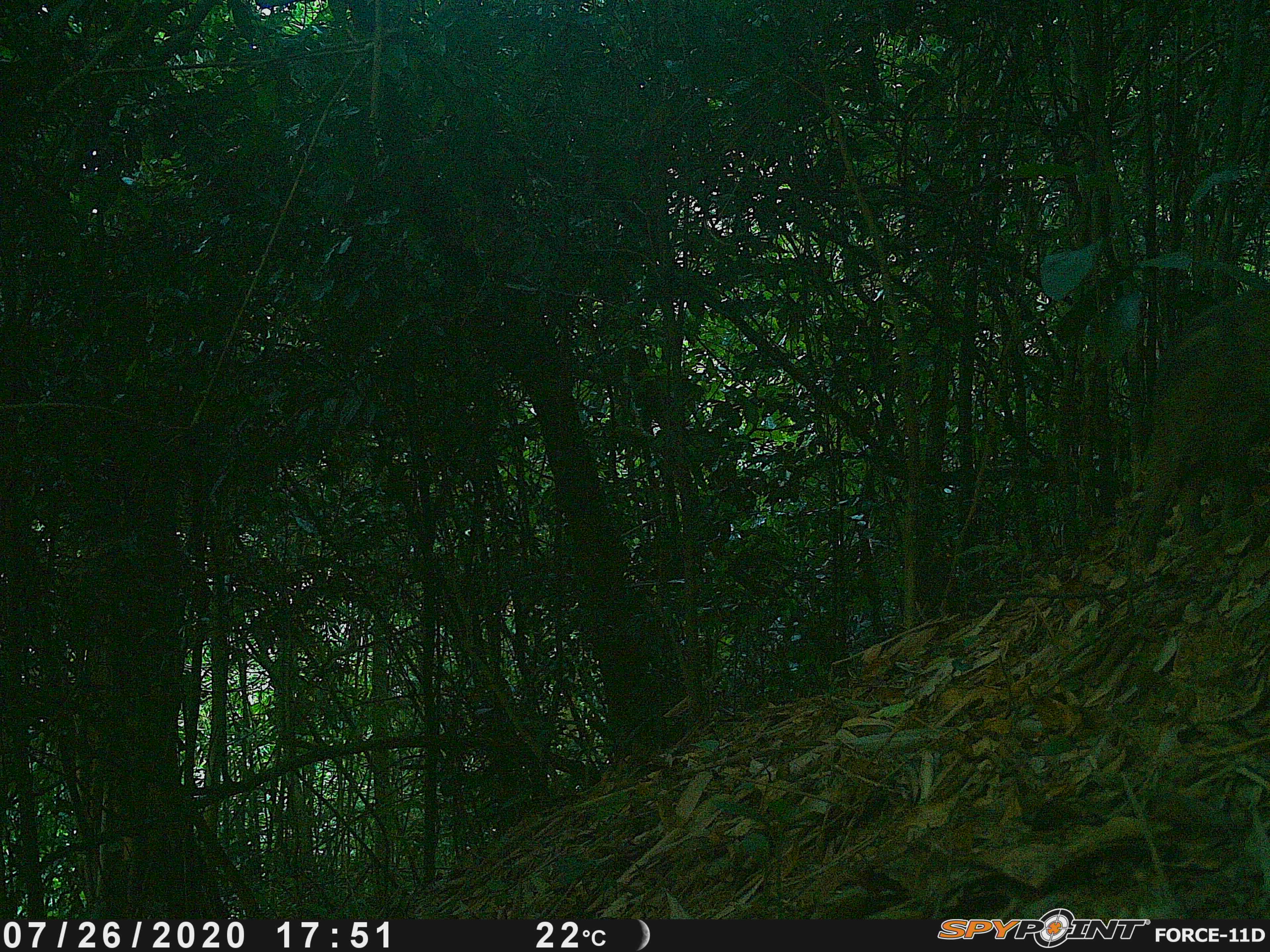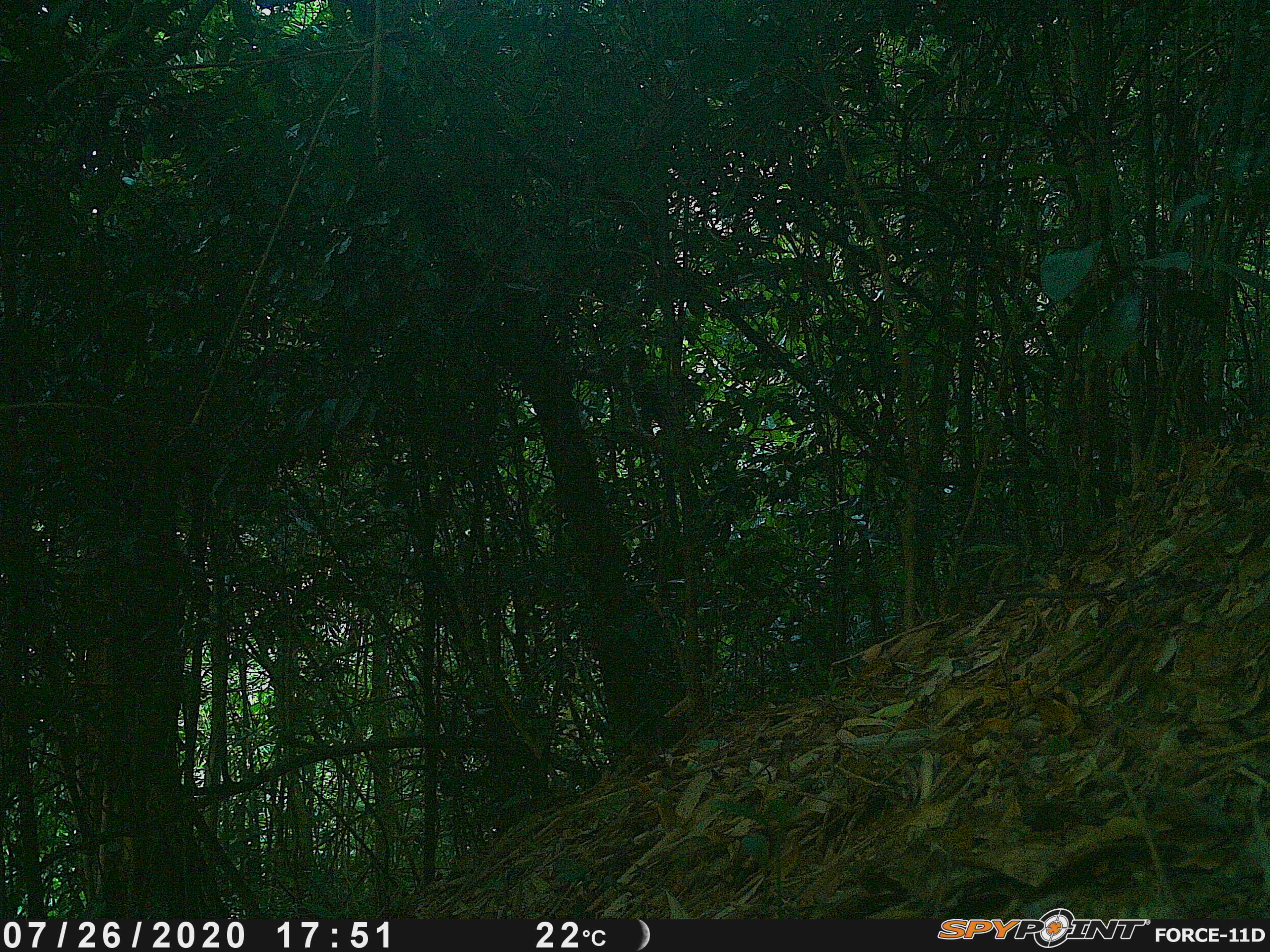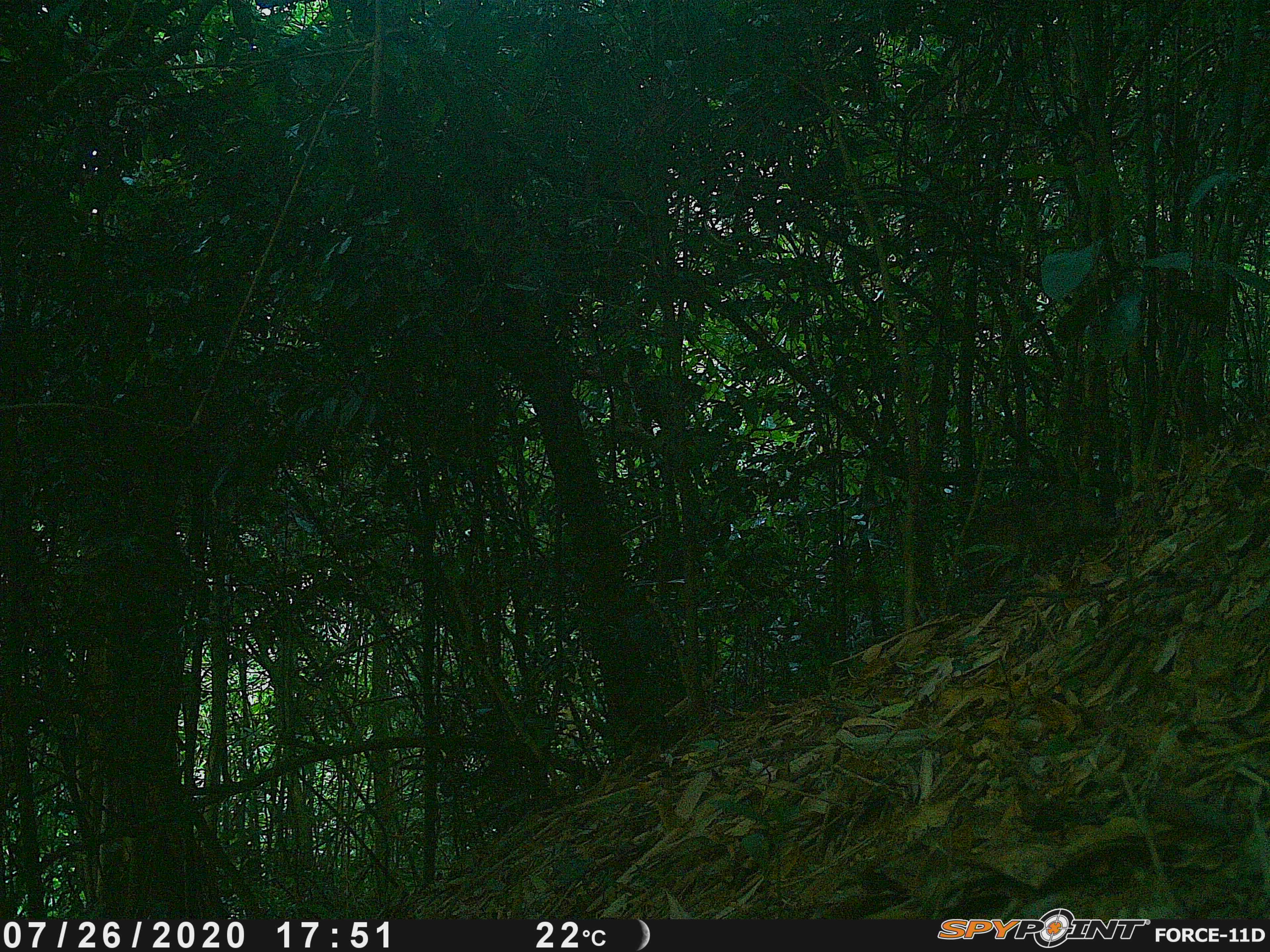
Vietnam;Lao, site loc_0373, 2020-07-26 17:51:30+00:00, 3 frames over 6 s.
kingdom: Animalia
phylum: Chordata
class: Mammalia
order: Artiodactyla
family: Suidae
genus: Sus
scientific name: Sus scrofa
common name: eurasian wild pig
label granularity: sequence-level